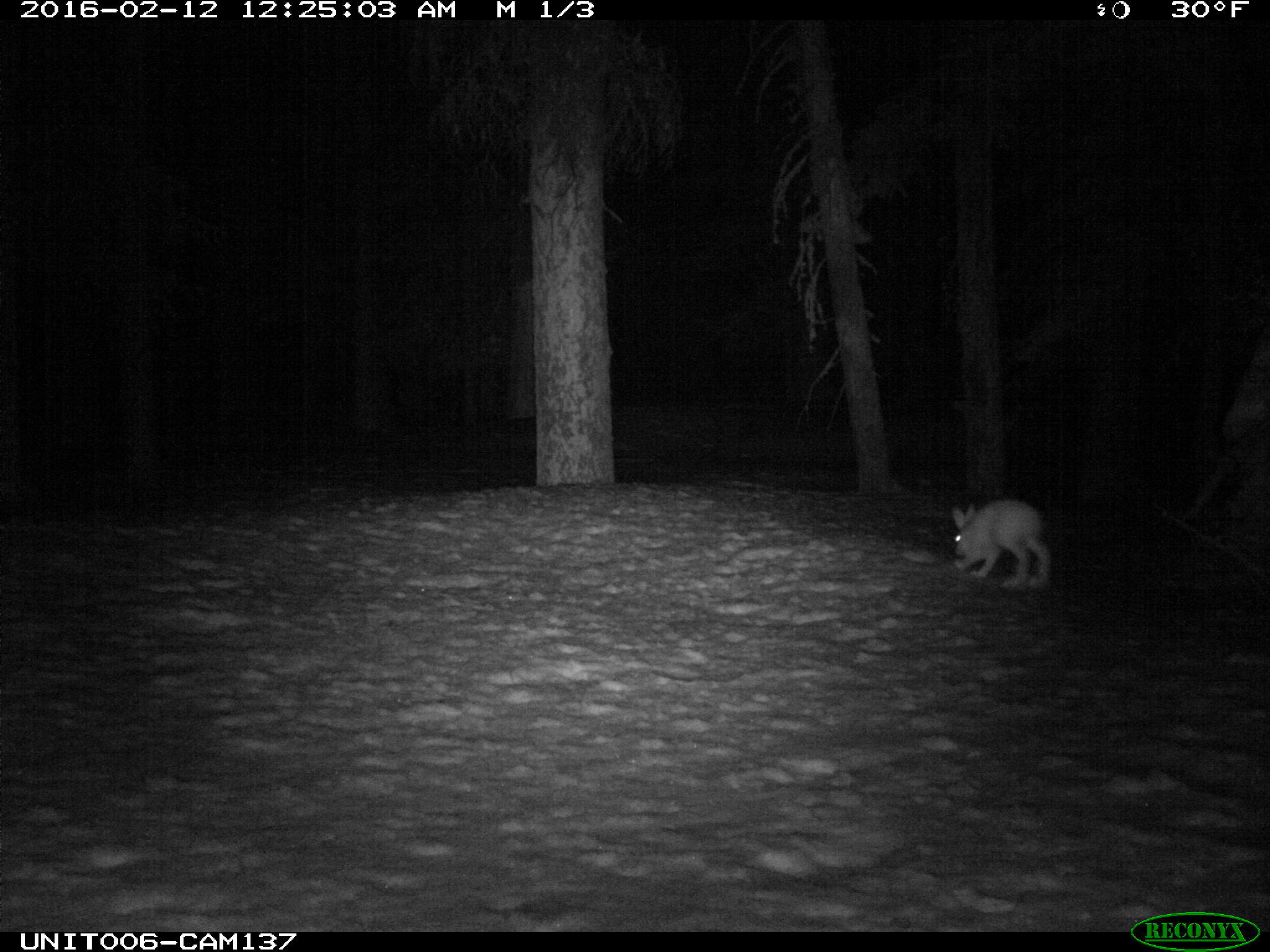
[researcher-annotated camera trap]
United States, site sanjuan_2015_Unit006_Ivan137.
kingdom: Animalia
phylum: Chordata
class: Mammalia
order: Lagomorpha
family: Leporidae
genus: Lepus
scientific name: Lepus americanus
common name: snowshoe hare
Lepus americanus (snowshoe hare).